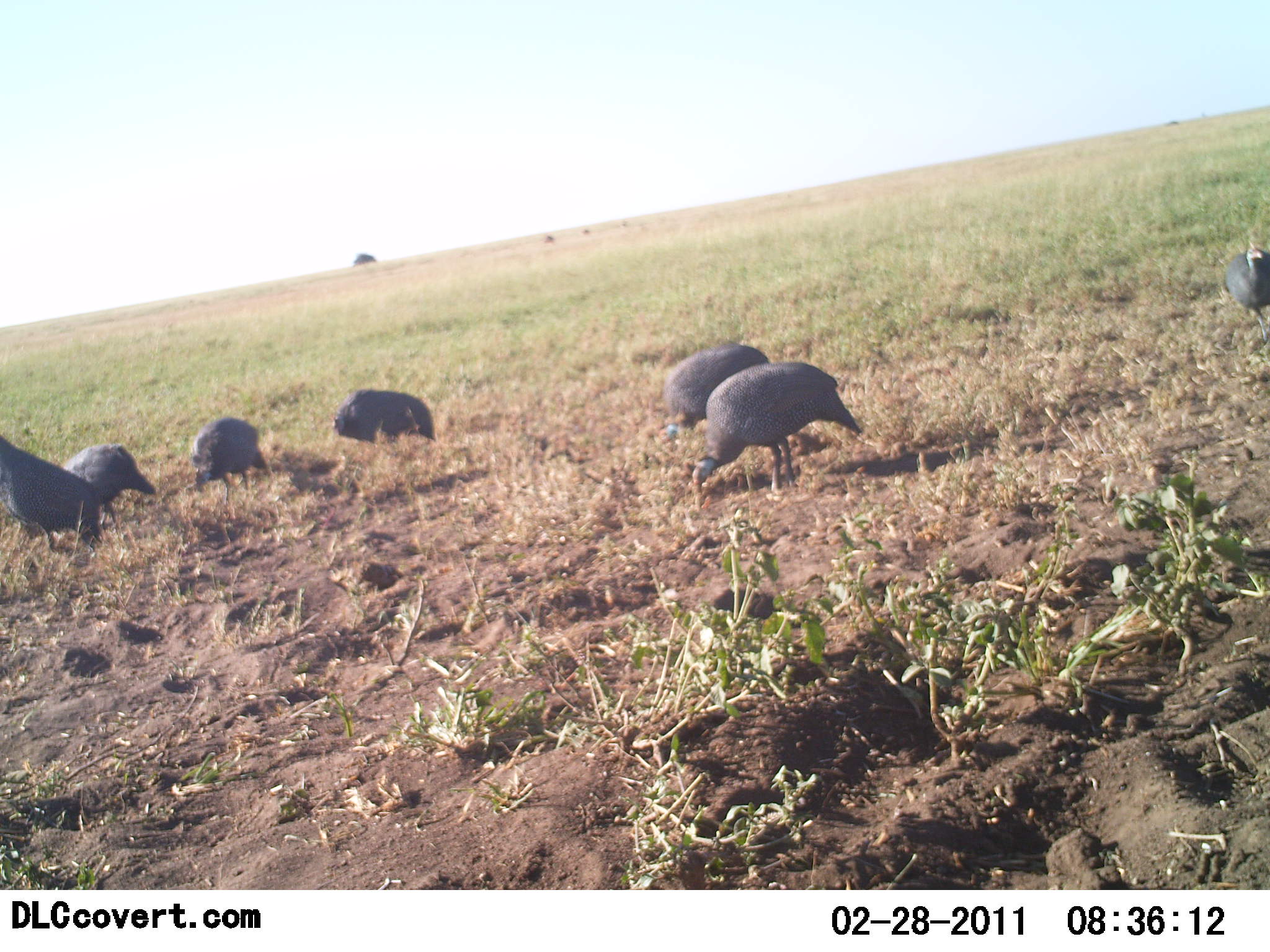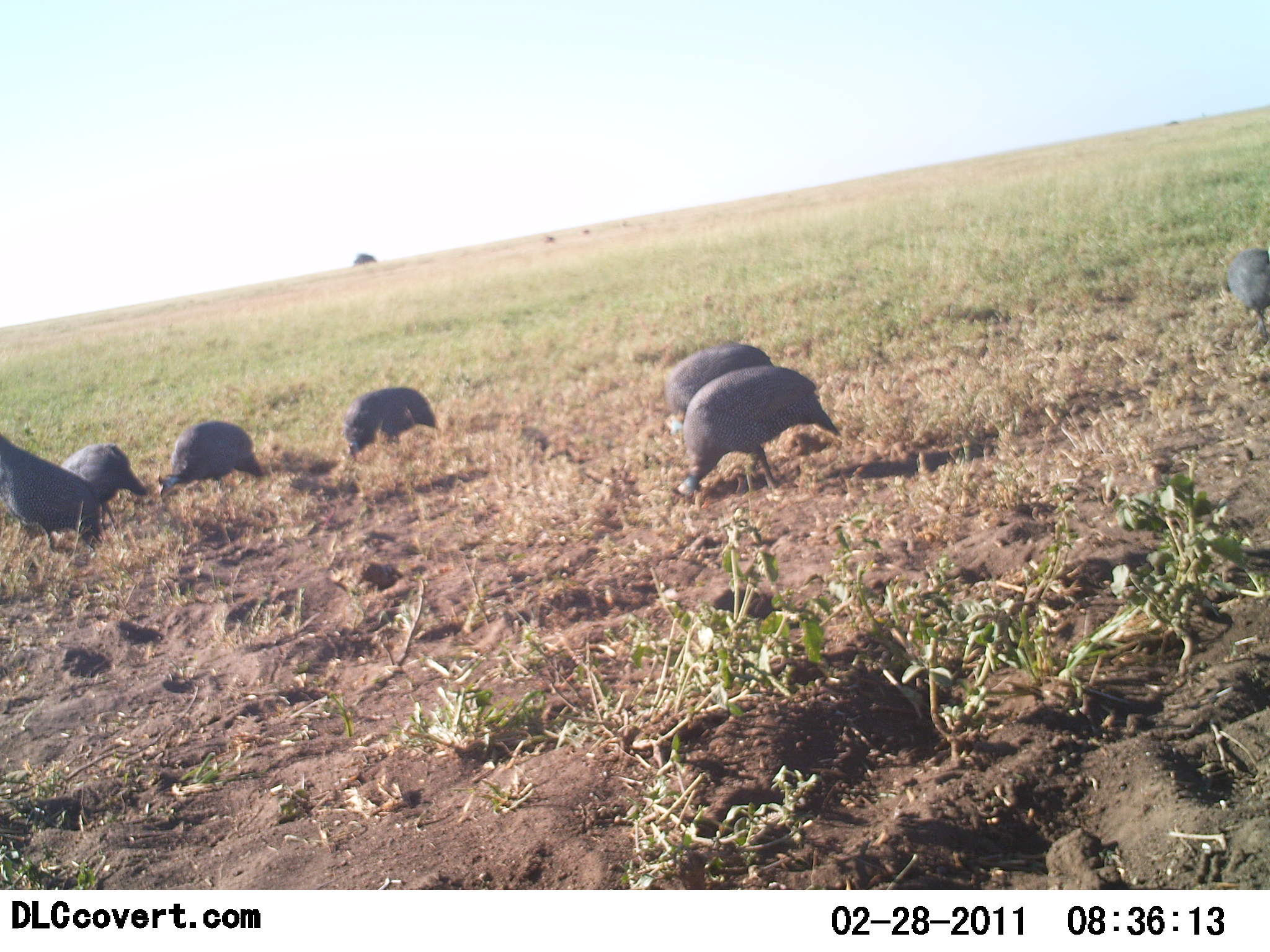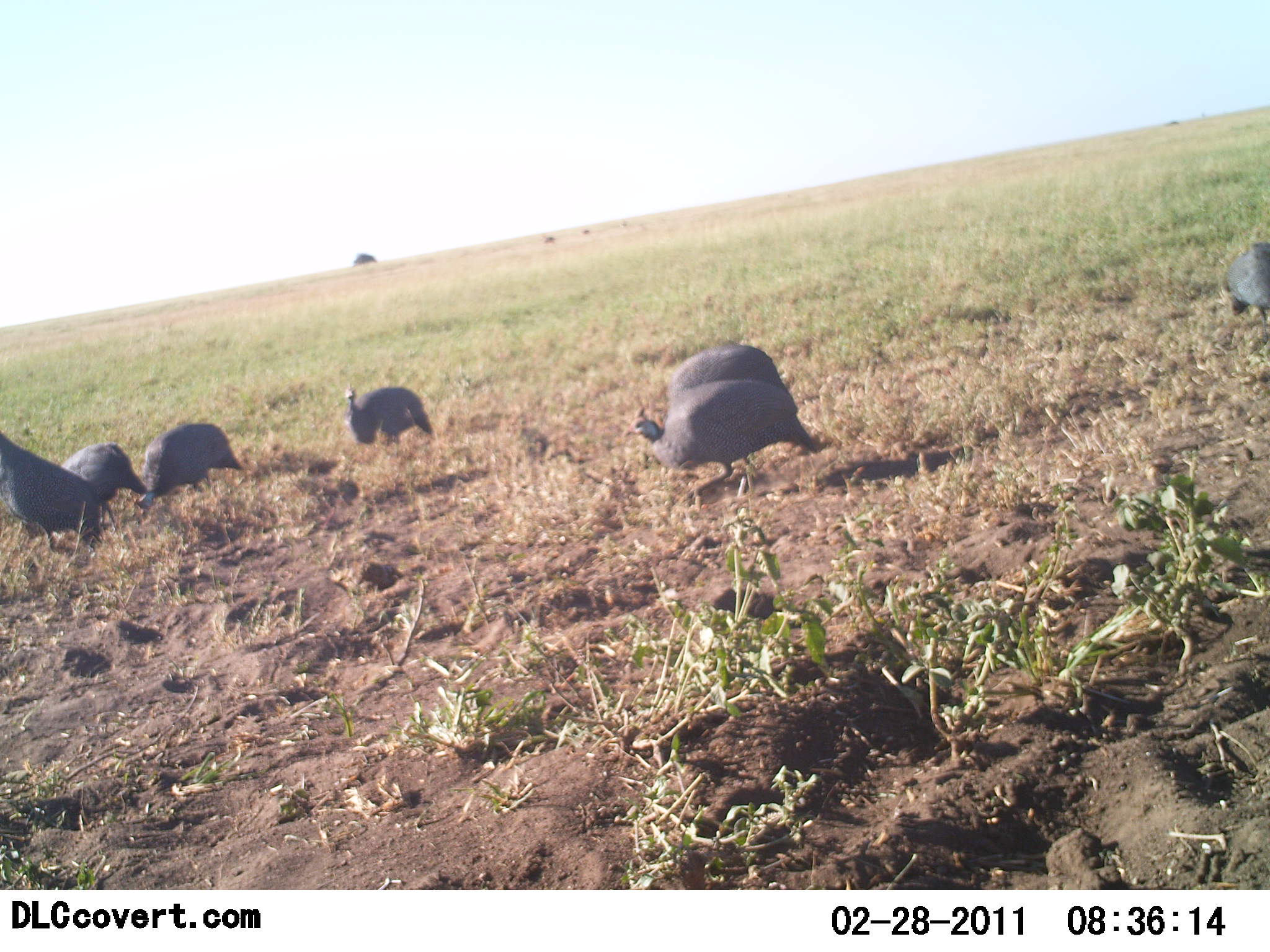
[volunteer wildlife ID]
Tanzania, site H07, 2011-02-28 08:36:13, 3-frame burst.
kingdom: Animalia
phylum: Chordata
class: Aves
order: Galliformes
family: Numididae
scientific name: Numididae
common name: guinea fowl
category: guineafowl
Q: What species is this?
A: Guineafowl (guinea fowl) (Numididae).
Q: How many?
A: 7.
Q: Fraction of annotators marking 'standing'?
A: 33%.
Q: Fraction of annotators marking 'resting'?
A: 0%.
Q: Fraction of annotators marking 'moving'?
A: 17%.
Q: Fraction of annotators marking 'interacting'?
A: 0%.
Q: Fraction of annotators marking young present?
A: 0%.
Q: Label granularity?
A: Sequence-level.